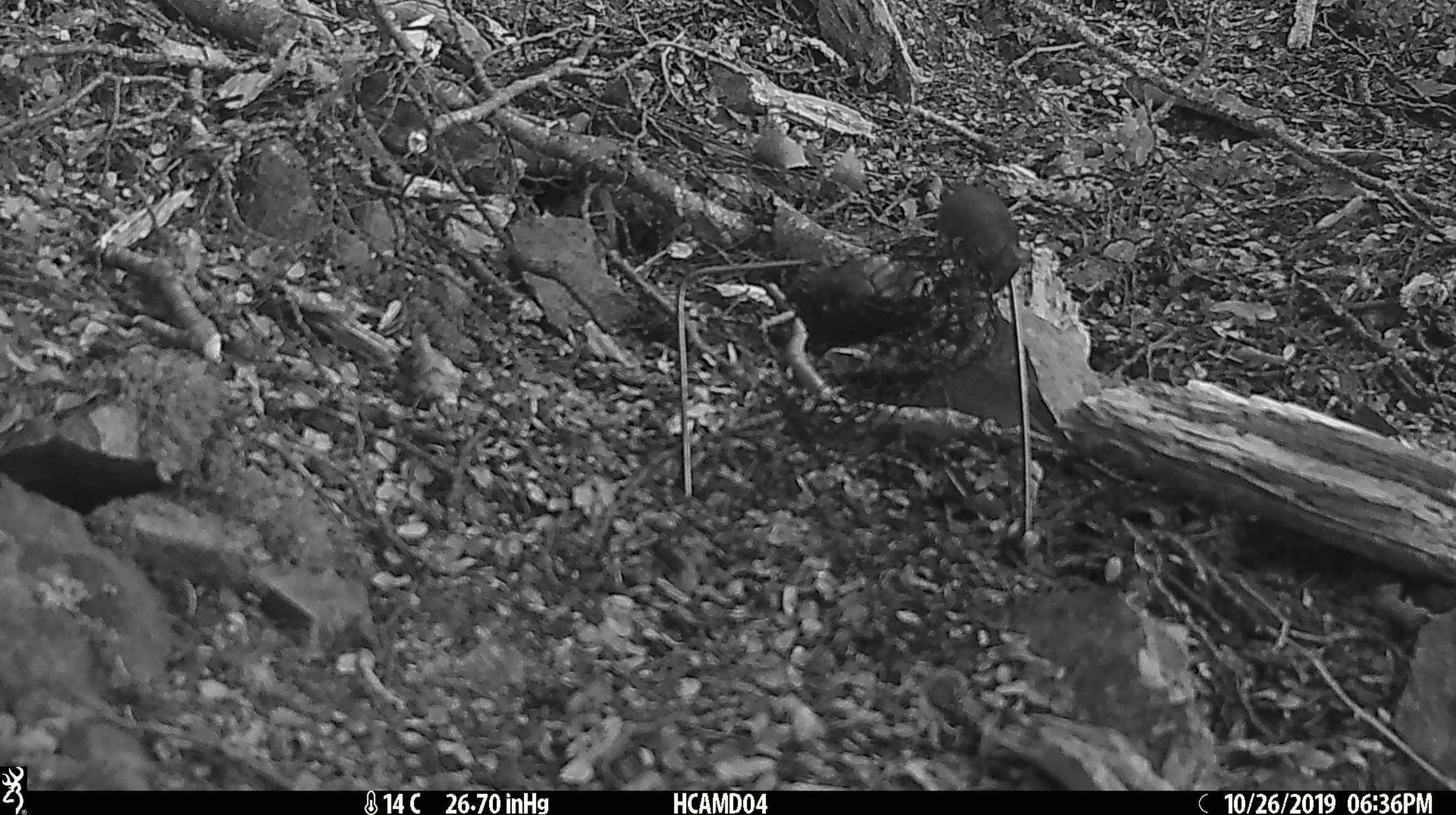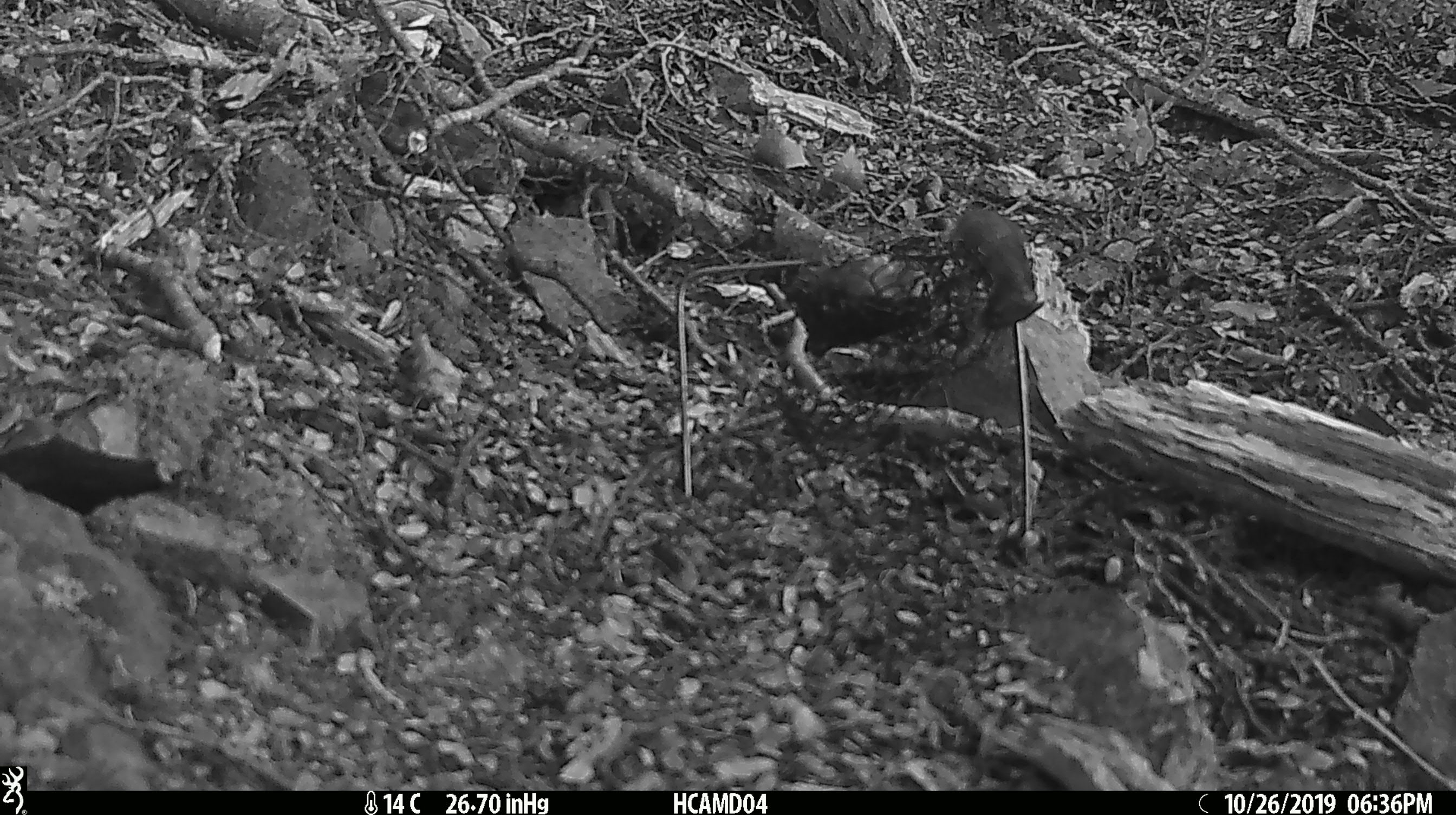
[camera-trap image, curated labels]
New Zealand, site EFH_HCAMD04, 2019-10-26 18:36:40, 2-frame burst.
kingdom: Animalia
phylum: Chordata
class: Mammalia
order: Rodentia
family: Muridae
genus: Mus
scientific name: Mus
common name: mouse